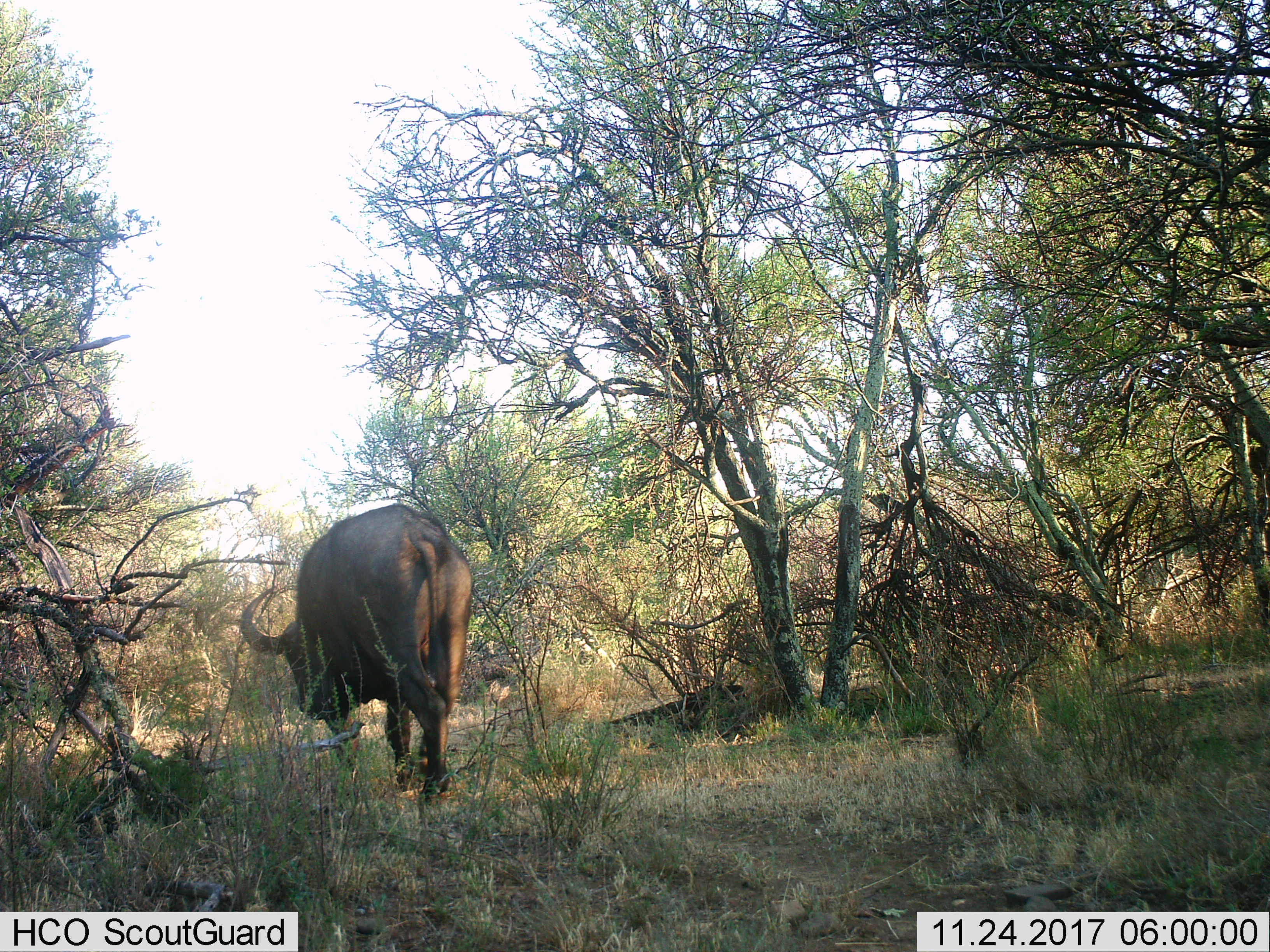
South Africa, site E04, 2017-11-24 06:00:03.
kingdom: Animalia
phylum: Chordata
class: Mammalia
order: Artiodactyla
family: Bovidae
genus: Syncerus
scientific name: Syncerus caffer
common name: cape buffalo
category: buffalo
Buffalo (cape buffalo) (Syncerus caffer), count 1. Behavior (volunteer vote fractions): standing 12%, resting 0%, moving 88%, interacting 0%. Young present (vote fraction): 0%. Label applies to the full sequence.